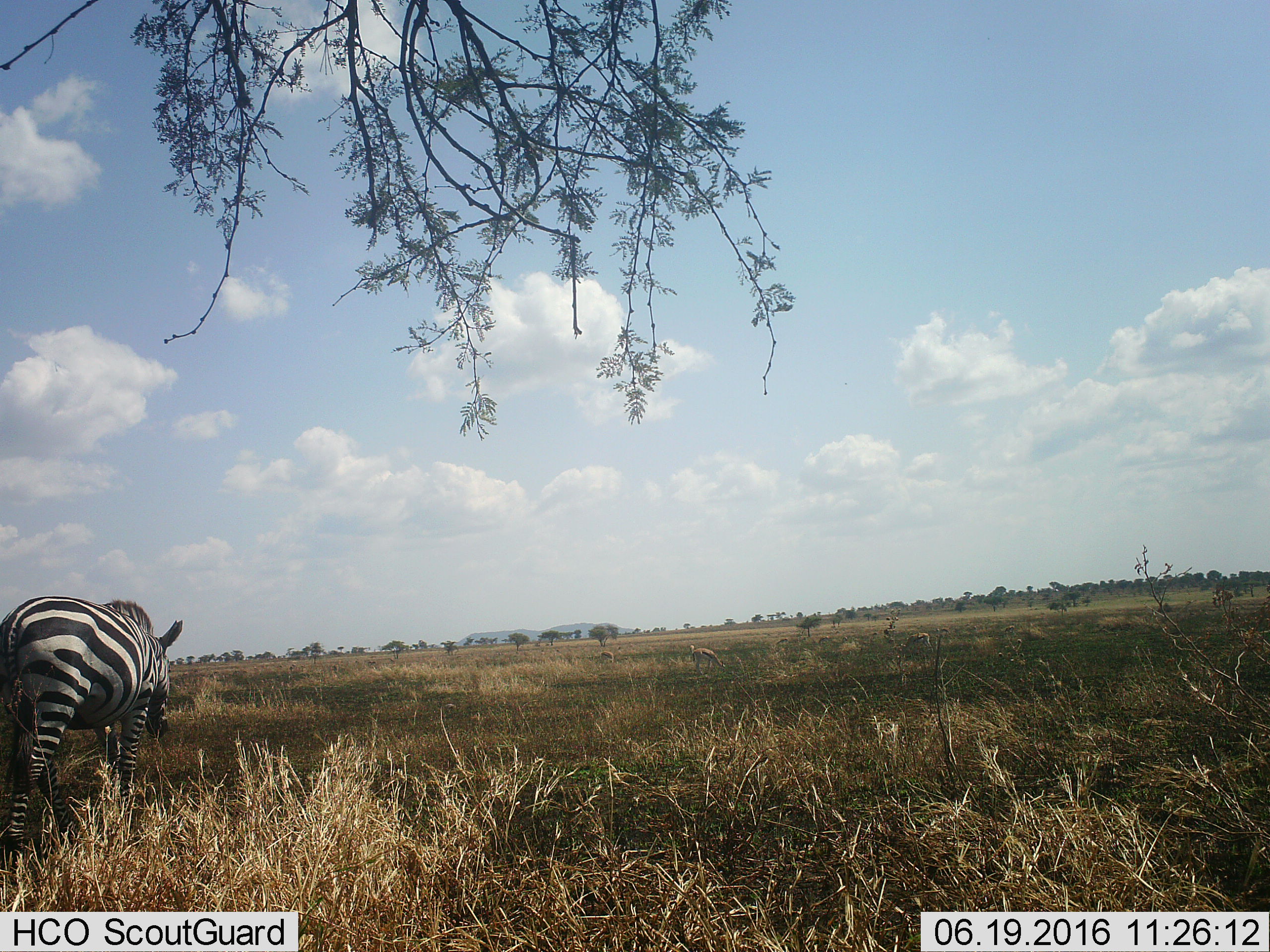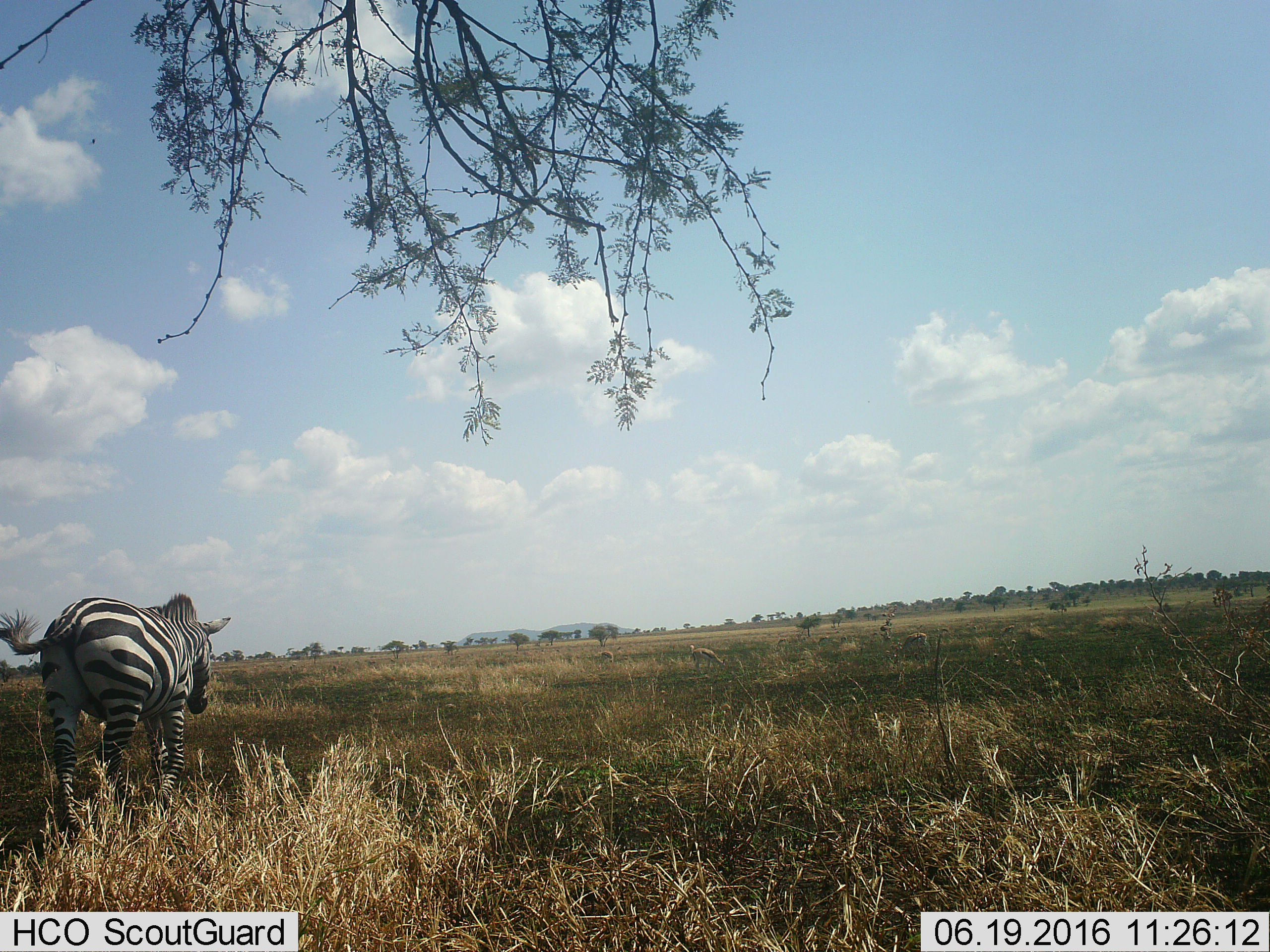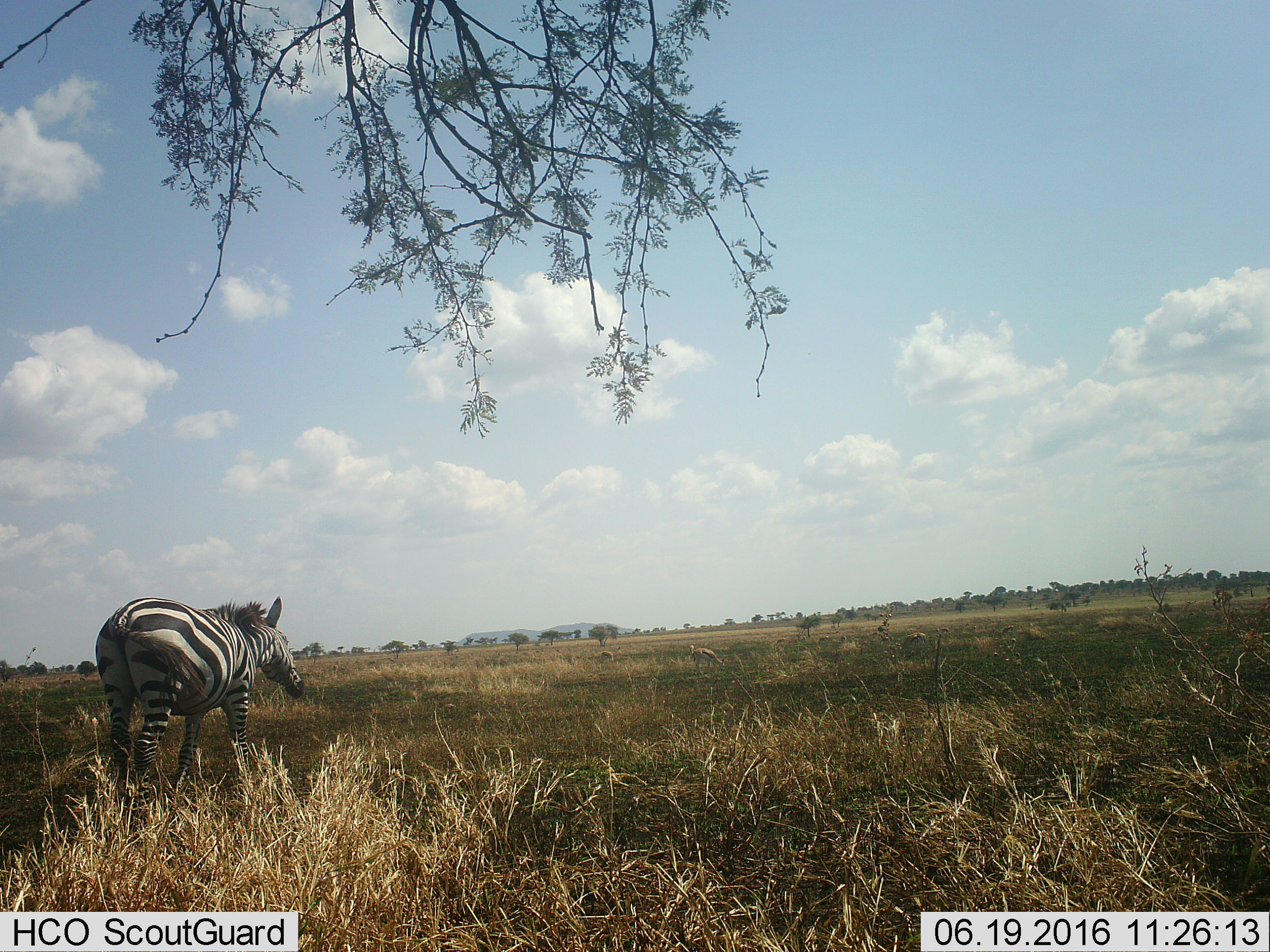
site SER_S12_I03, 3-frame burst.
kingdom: Animalia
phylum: Chordata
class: Mammalia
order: Perissodactyla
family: Equidae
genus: Equus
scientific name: Equus quagga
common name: plains zebra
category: zebraplains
Zebraplains (plains zebra) (Equus quagga), count 1. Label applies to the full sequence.